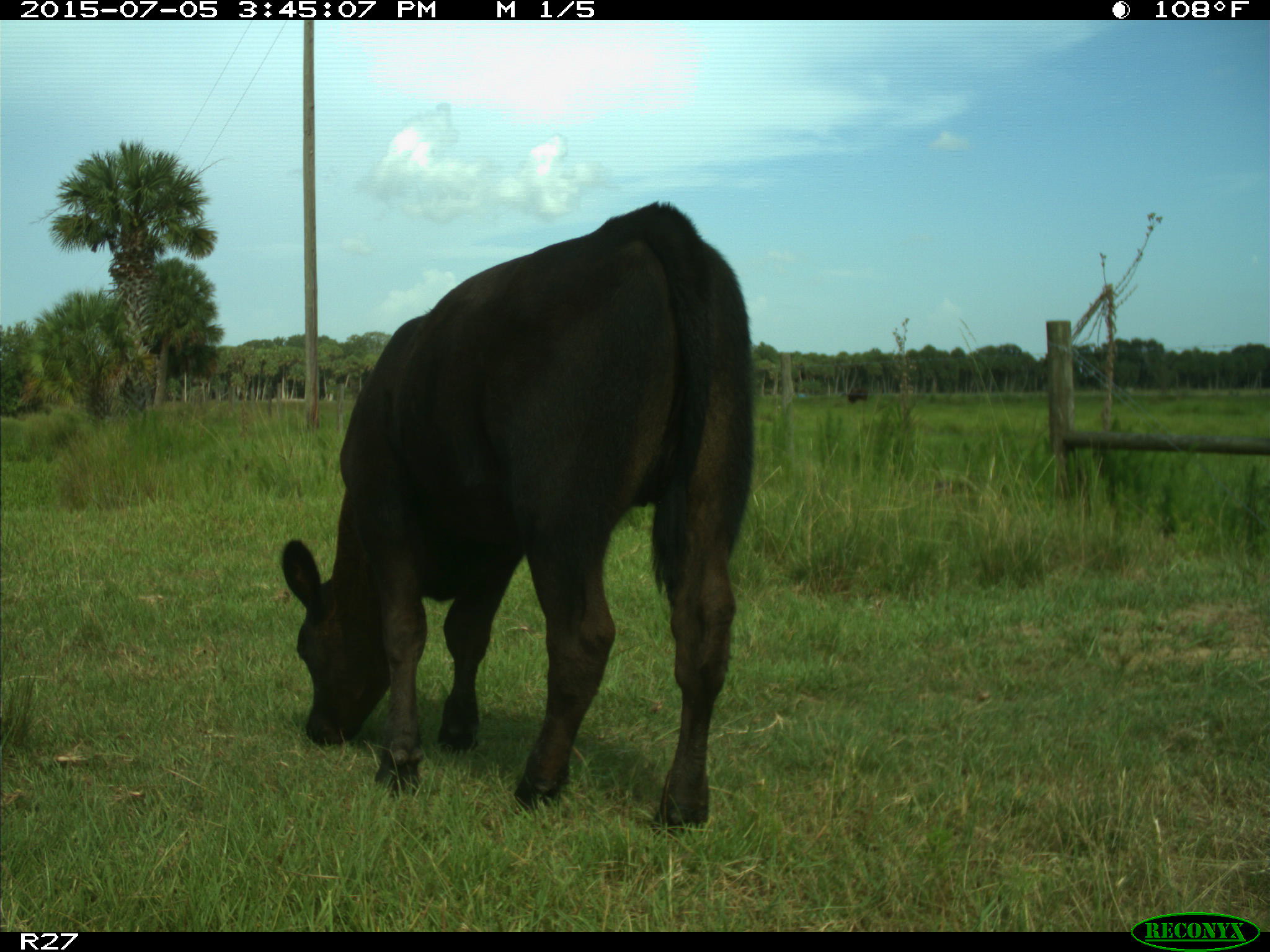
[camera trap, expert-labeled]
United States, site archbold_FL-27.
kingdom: Animalia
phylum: Chordata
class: Mammalia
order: Artiodactyla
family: Bovidae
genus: Bos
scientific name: Bos taurus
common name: domestic cow